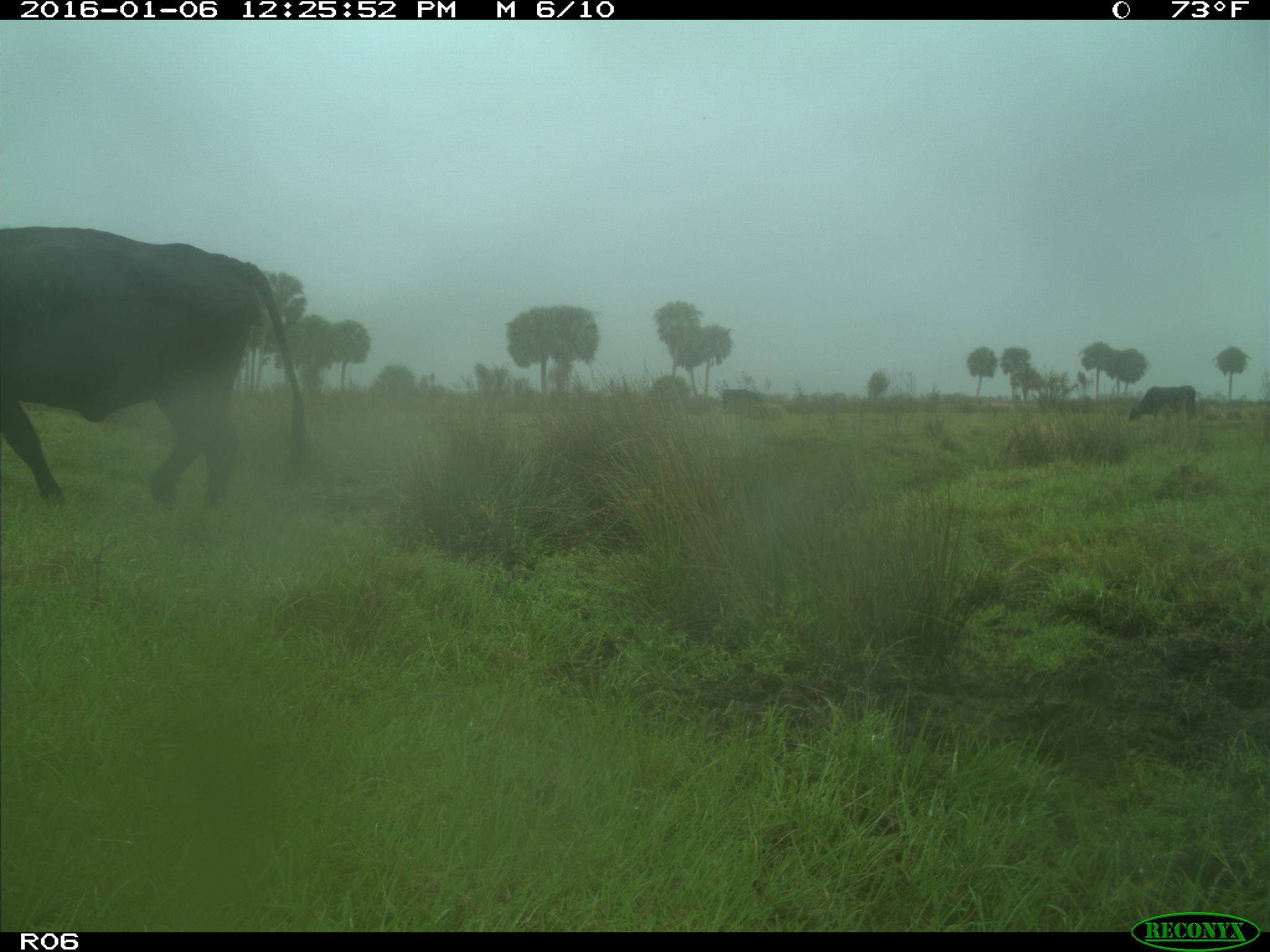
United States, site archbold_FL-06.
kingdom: Animalia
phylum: Chordata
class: Mammalia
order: Artiodactyla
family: Bovidae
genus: Bos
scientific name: Bos taurus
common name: domestic cow